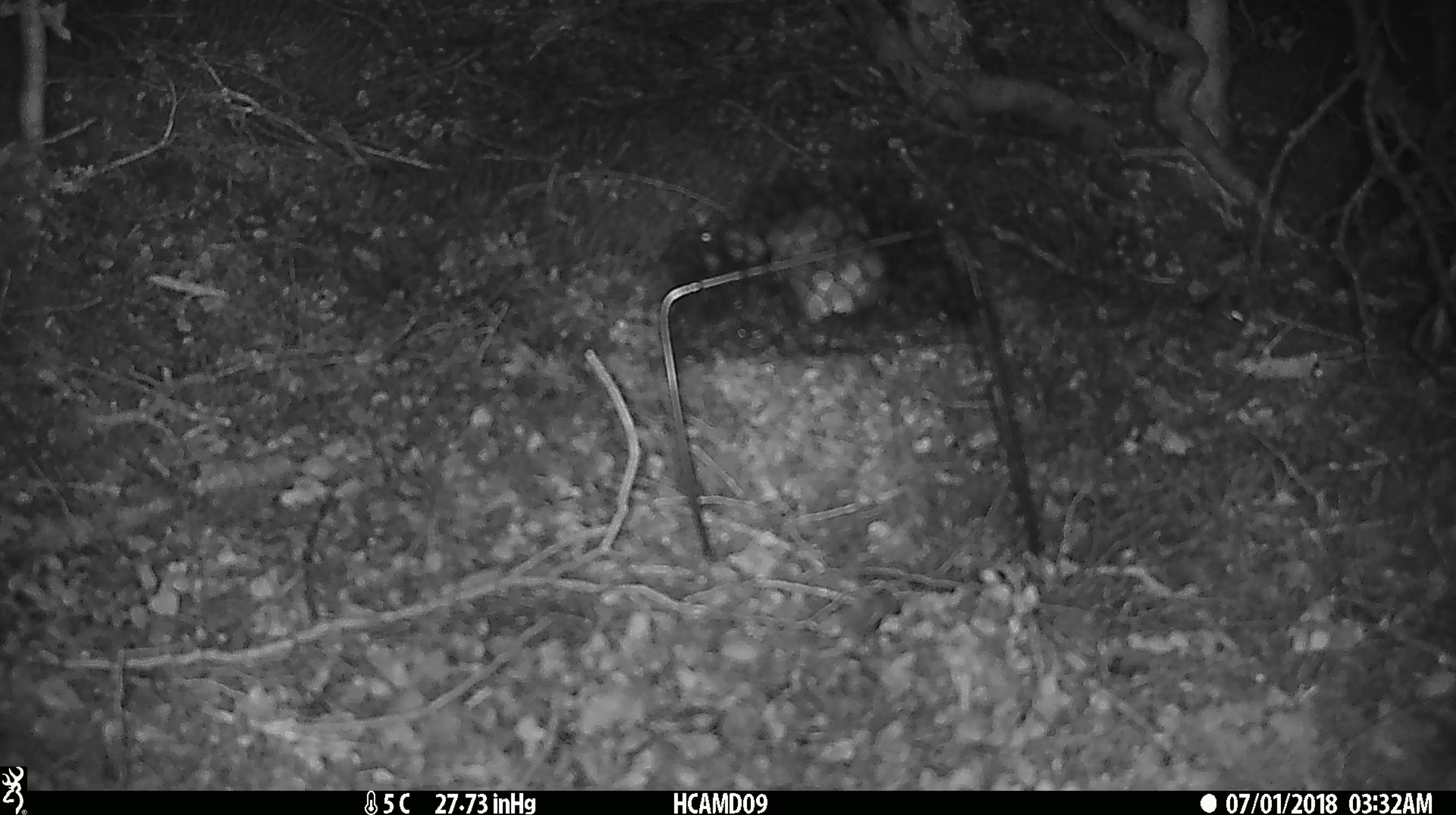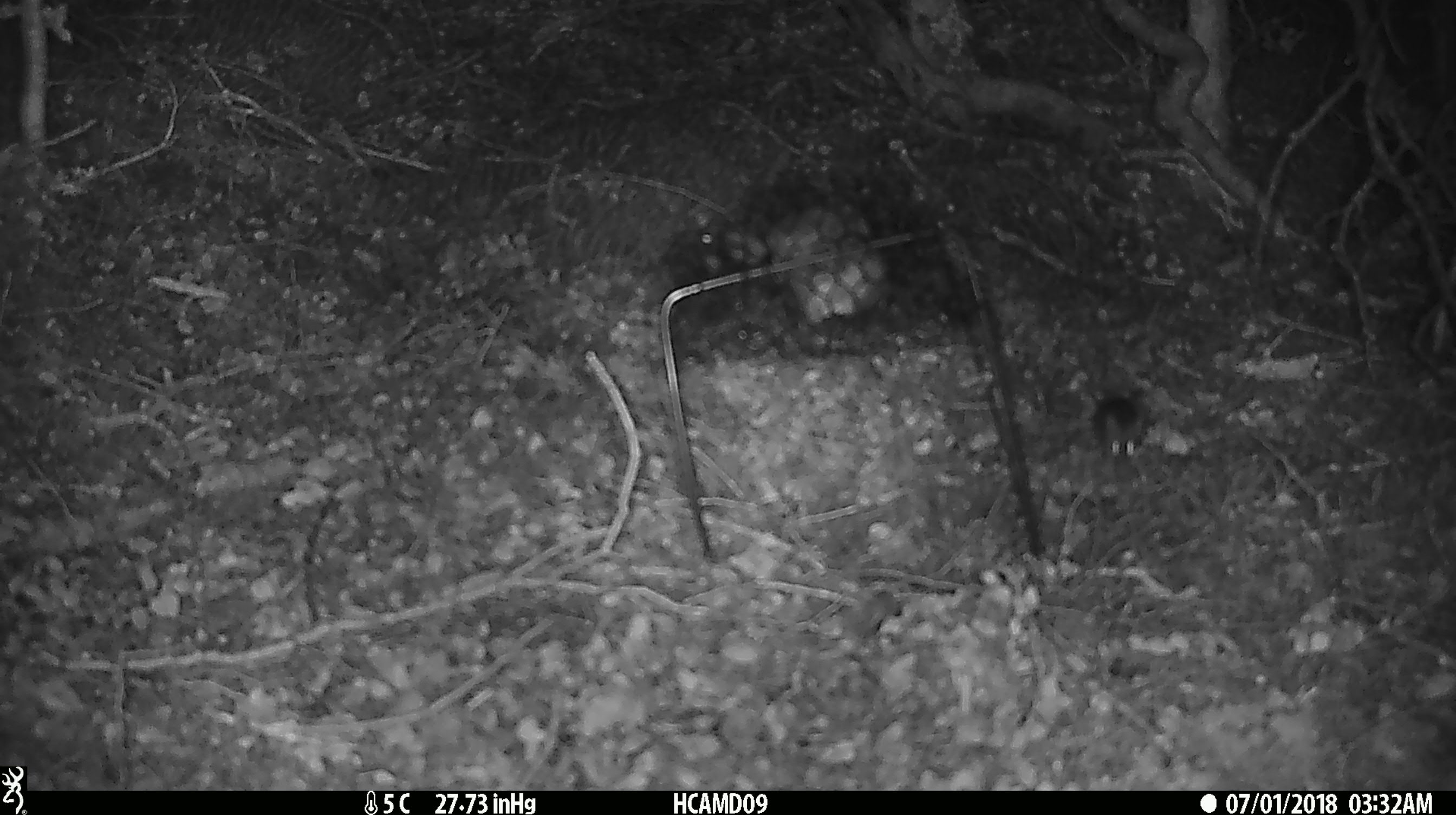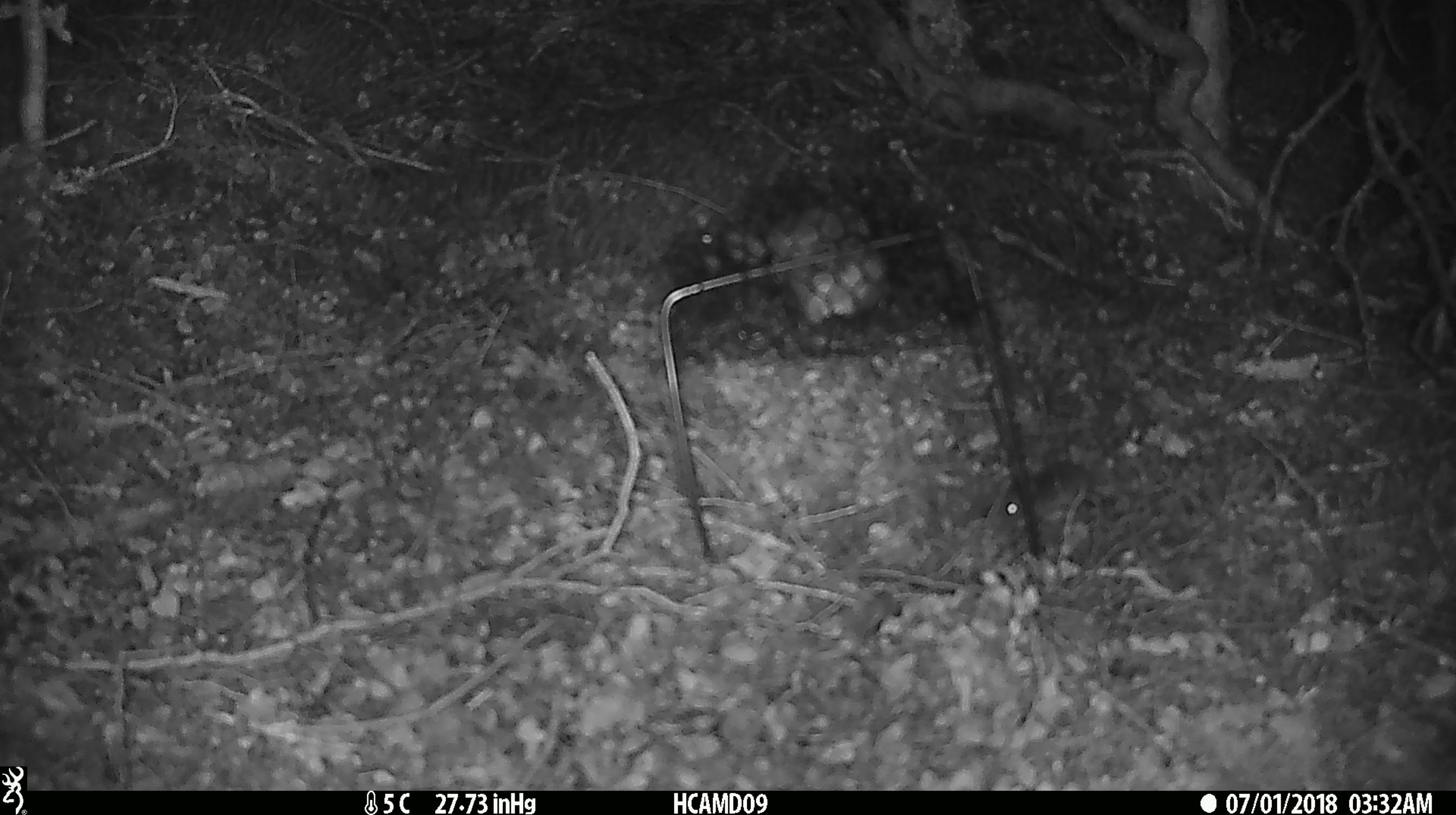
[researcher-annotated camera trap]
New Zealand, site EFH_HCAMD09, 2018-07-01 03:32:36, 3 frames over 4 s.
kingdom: Animalia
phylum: Chordata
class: Mammalia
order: Rodentia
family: Muridae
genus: Mus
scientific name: Mus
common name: mouse